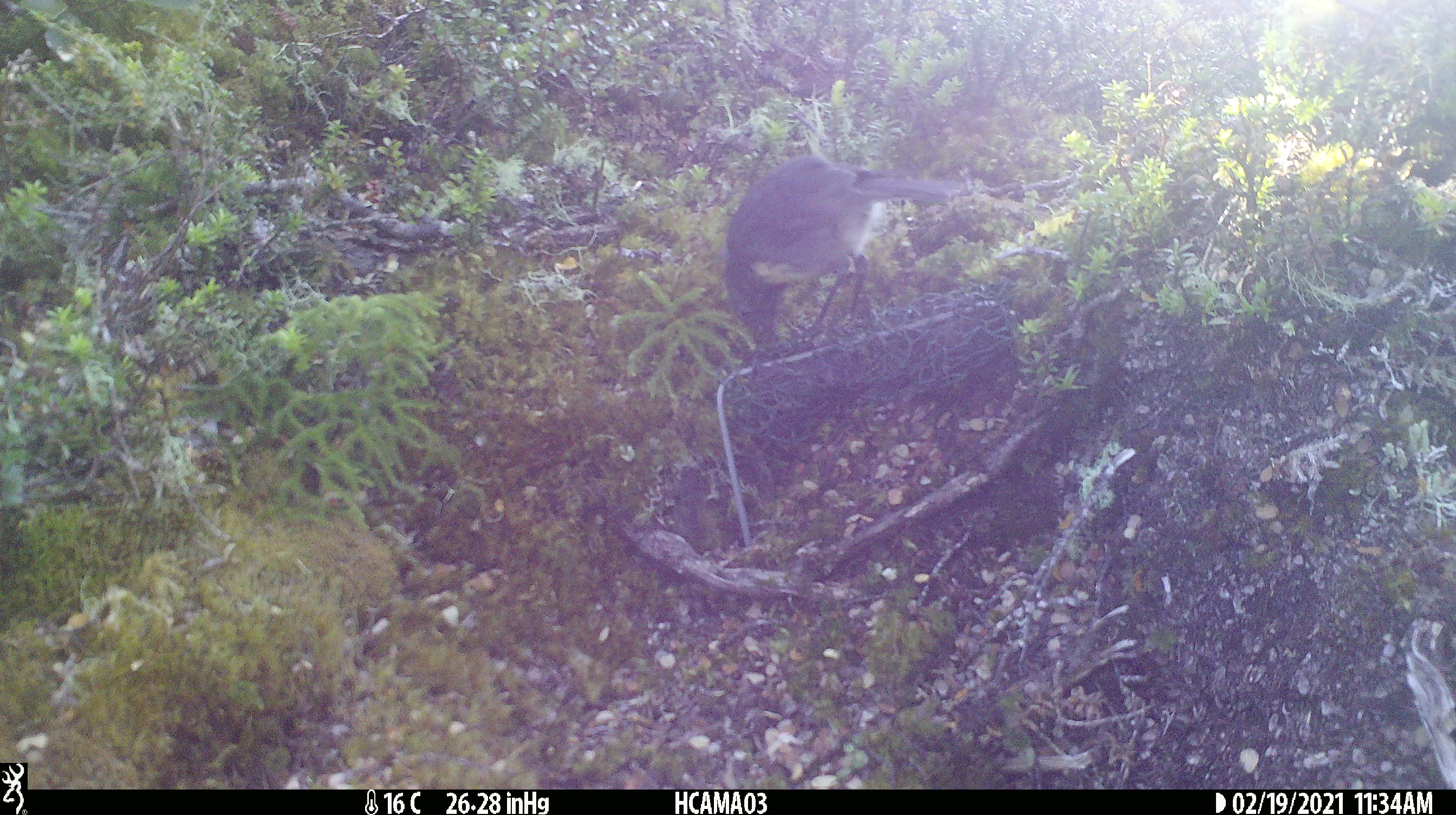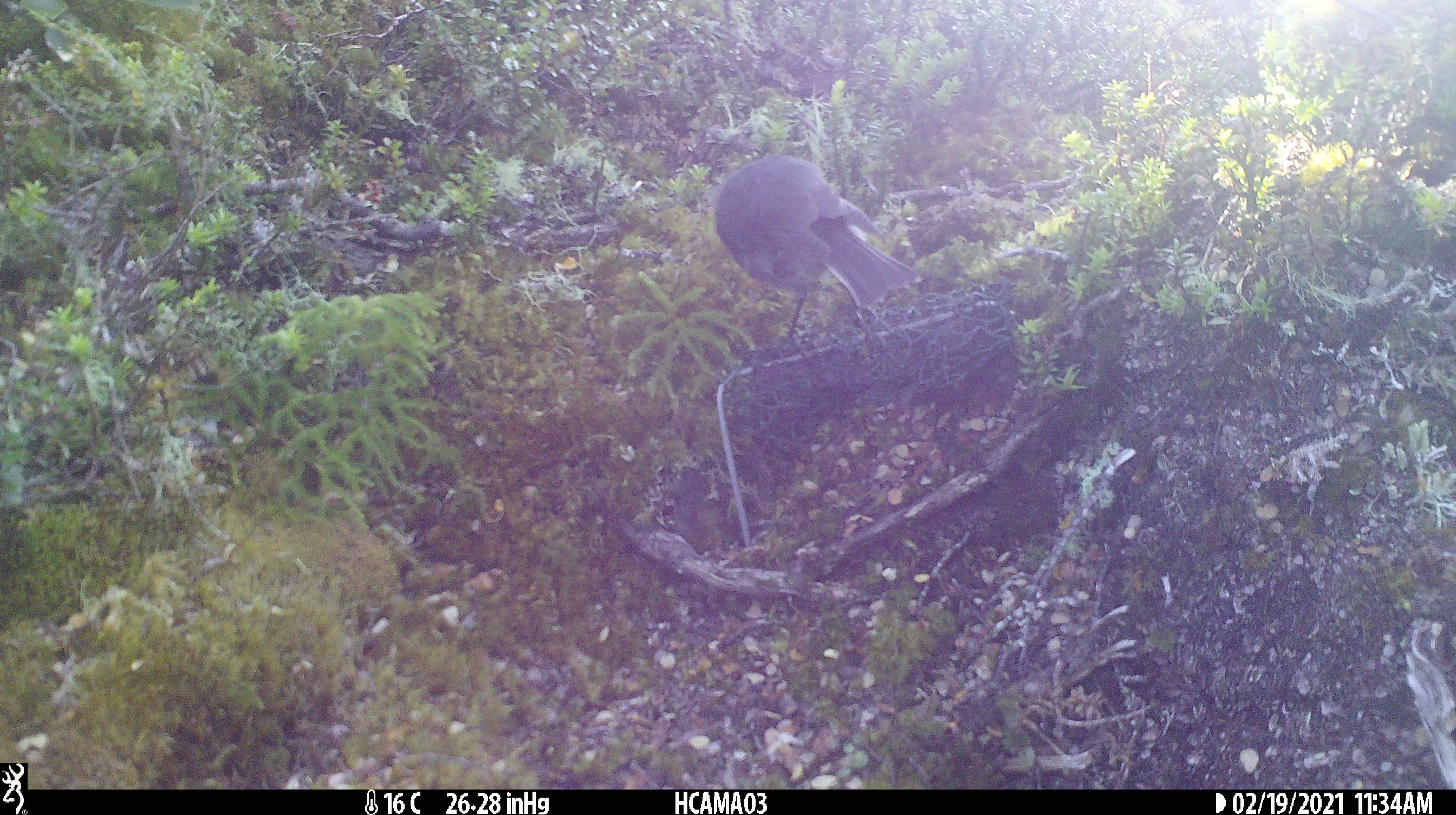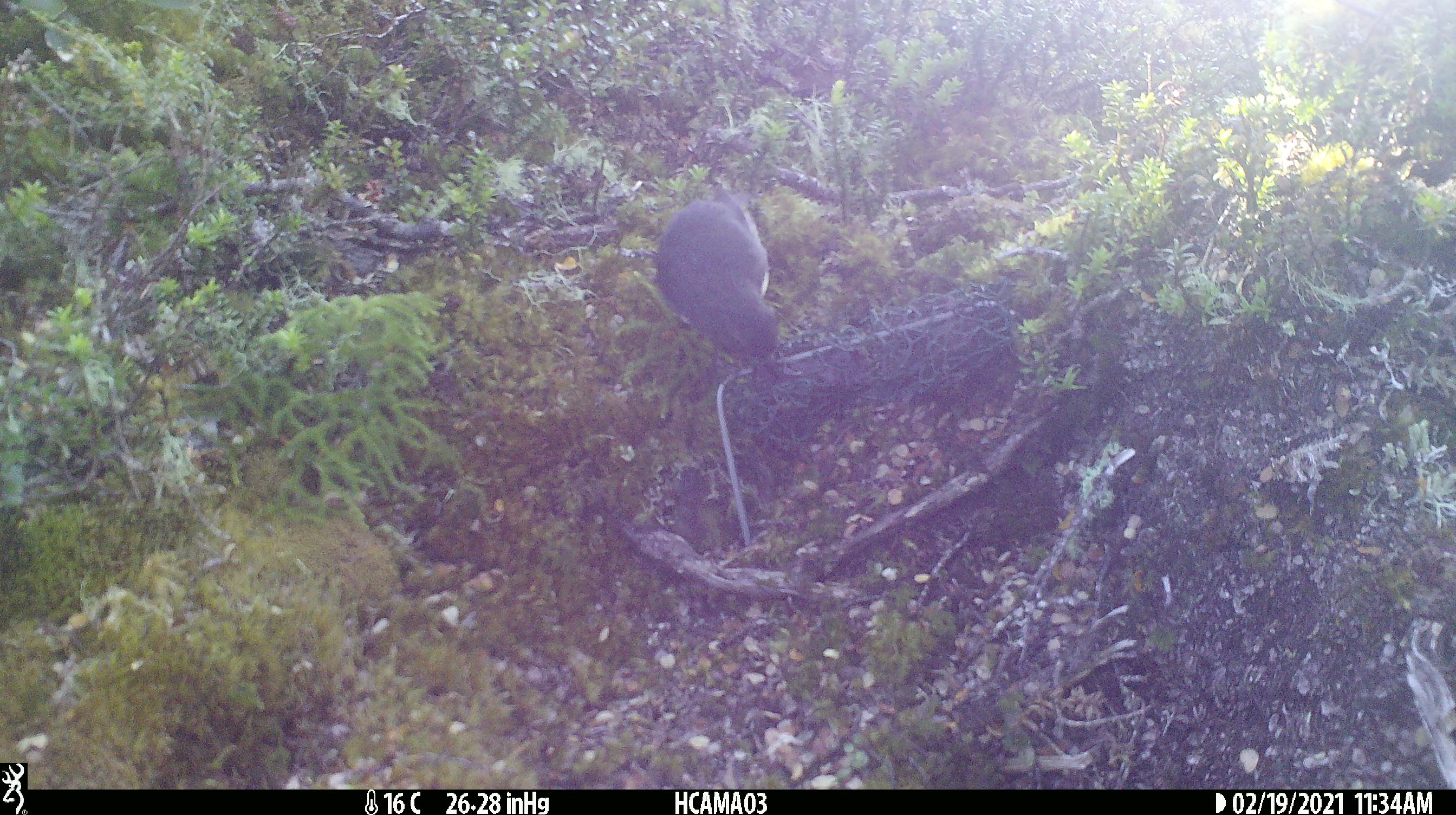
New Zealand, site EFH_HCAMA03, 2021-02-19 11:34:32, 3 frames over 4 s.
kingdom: Animalia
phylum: Chordata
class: Aves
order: Passeriformes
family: Petroicidae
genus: Petroica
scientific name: Petroica australis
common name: new zealand robin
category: robin